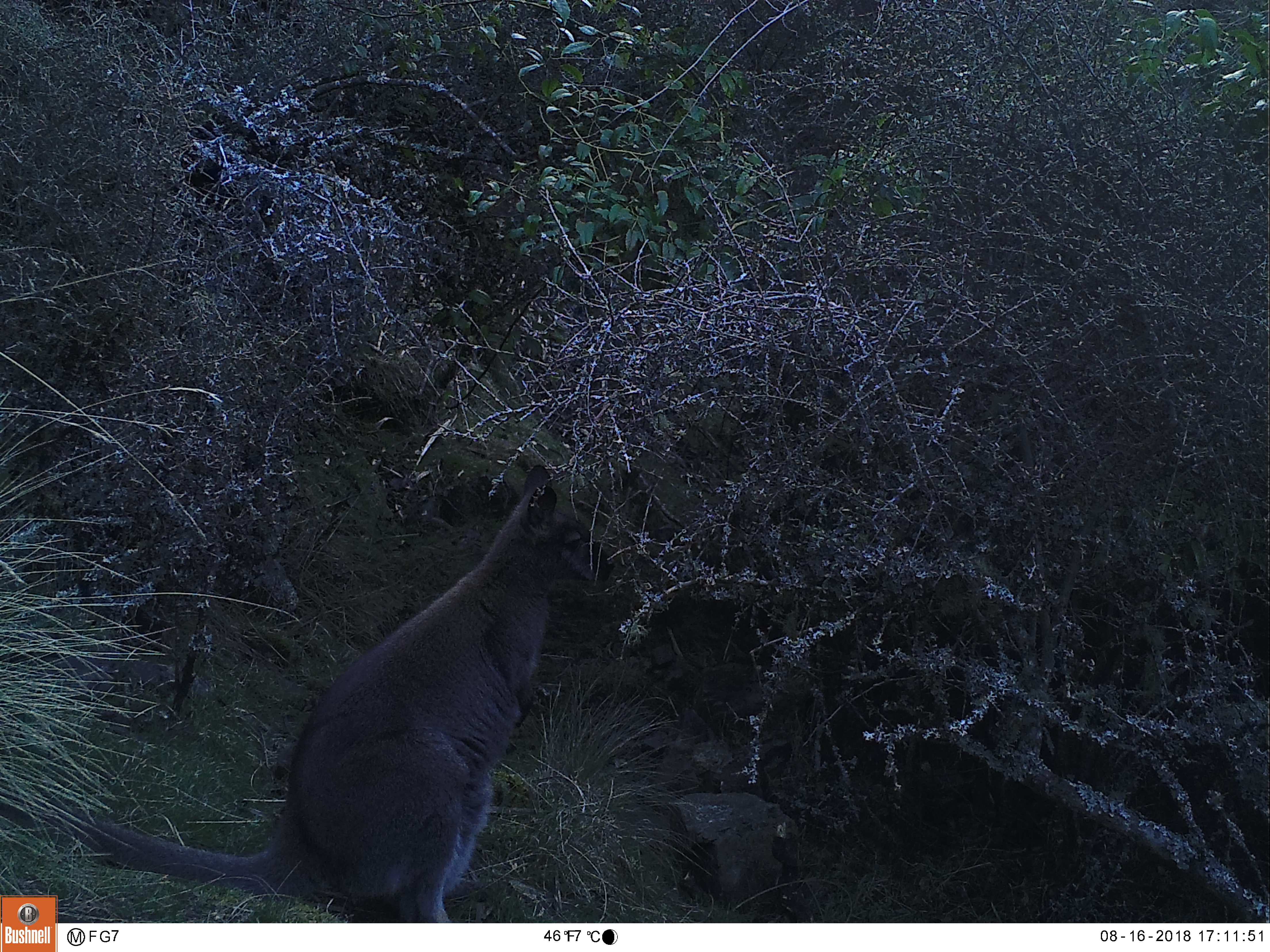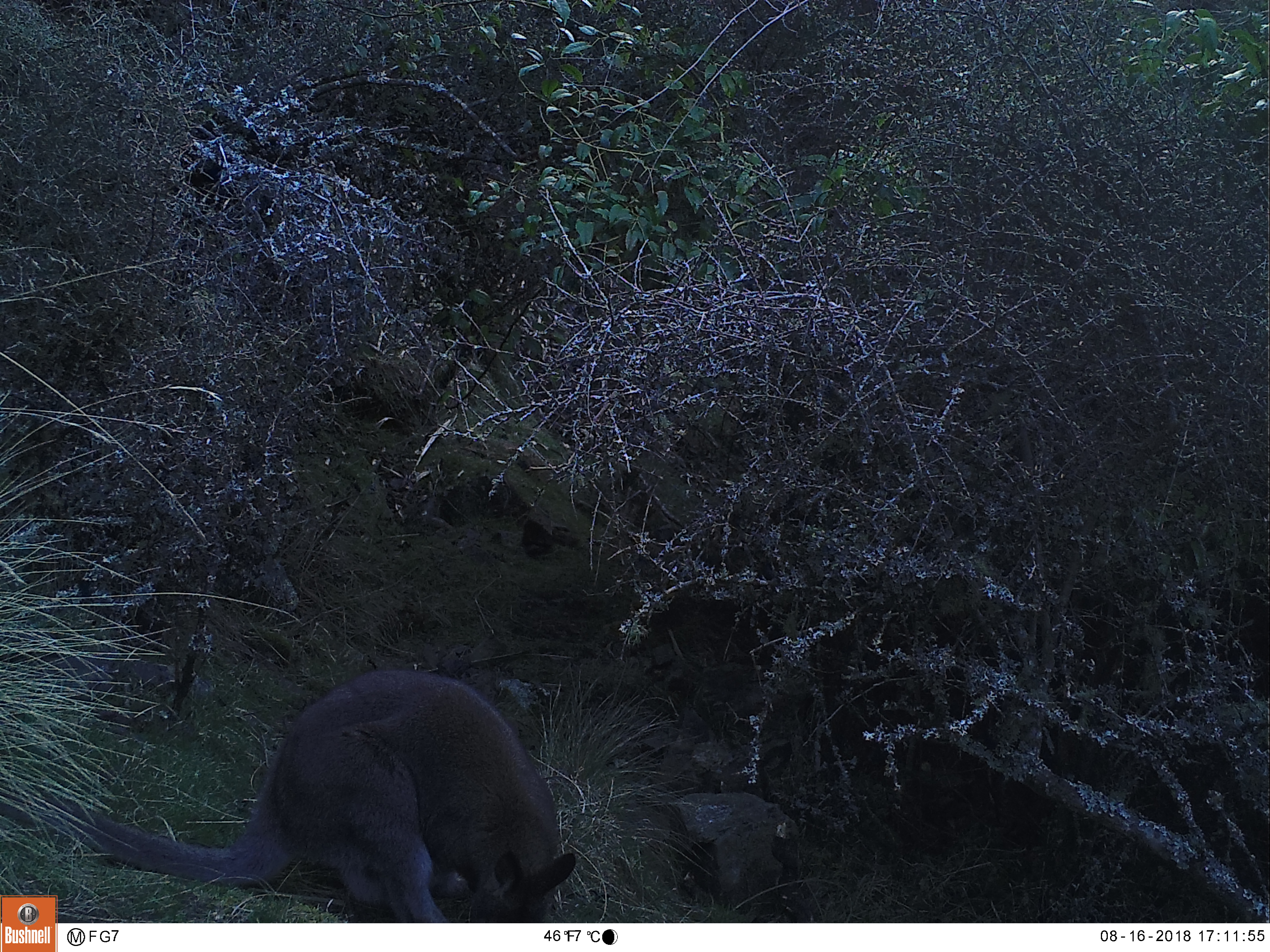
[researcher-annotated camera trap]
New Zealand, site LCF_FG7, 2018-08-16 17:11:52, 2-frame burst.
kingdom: Animalia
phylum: Chordata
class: Mammalia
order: Diprotodontia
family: Macropodidae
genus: Notamacropus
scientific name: Notamacropus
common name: wallaby